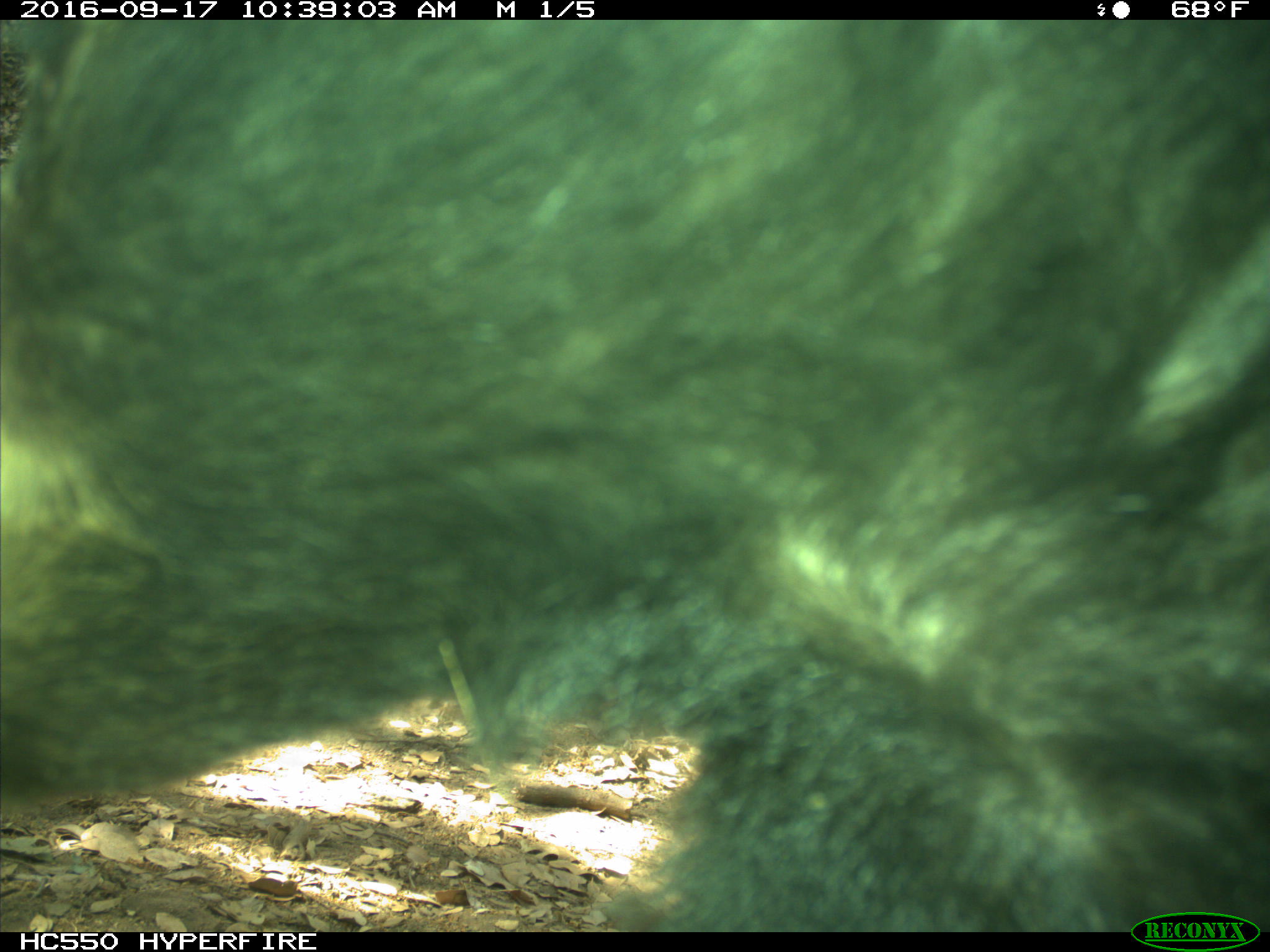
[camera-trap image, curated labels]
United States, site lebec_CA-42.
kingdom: Animalia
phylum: Chordata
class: Mammalia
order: Carnivora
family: Ursidae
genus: Ursus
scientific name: Ursus americanus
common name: american black bear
Ursus americanus (american black bear).